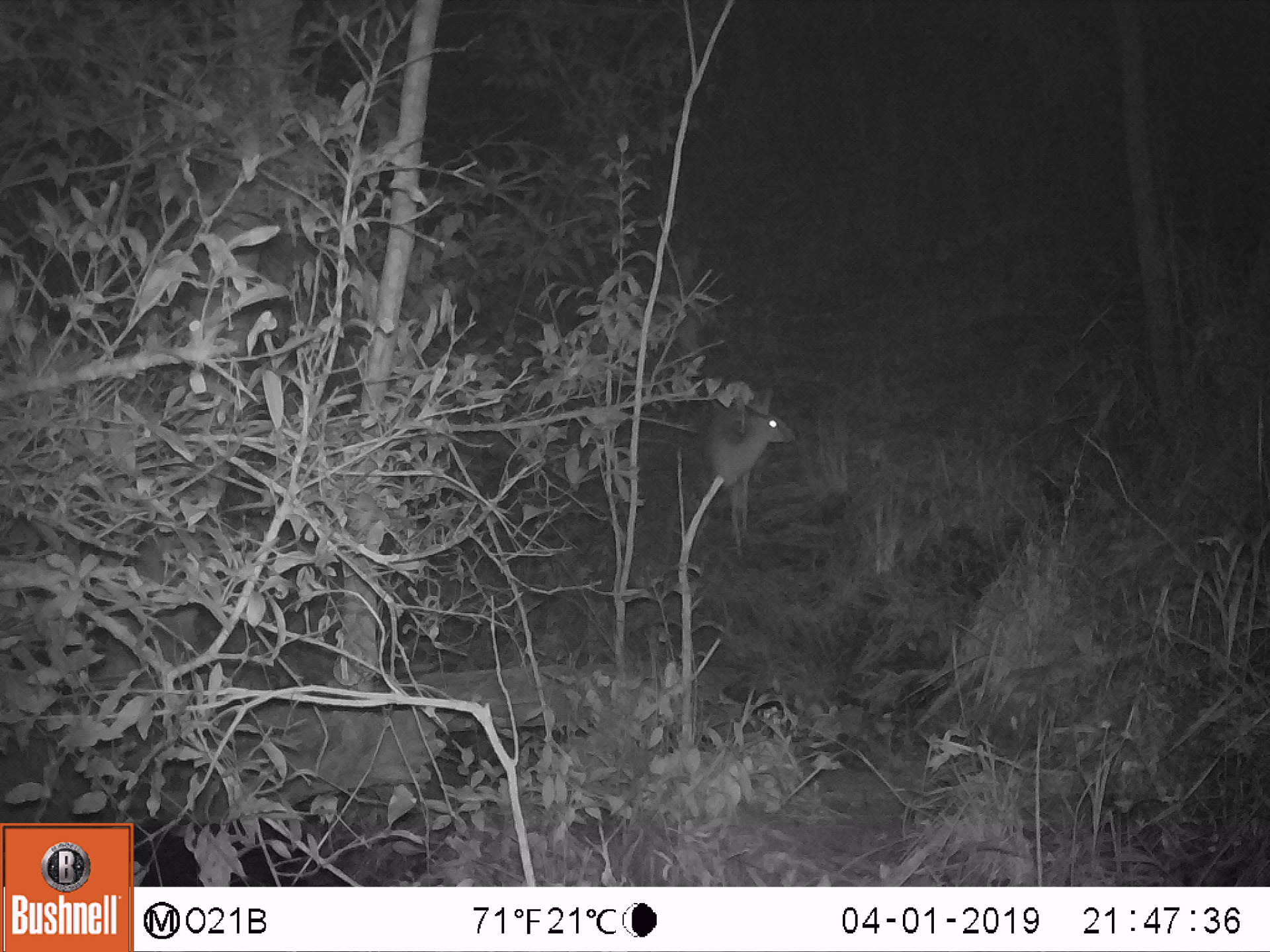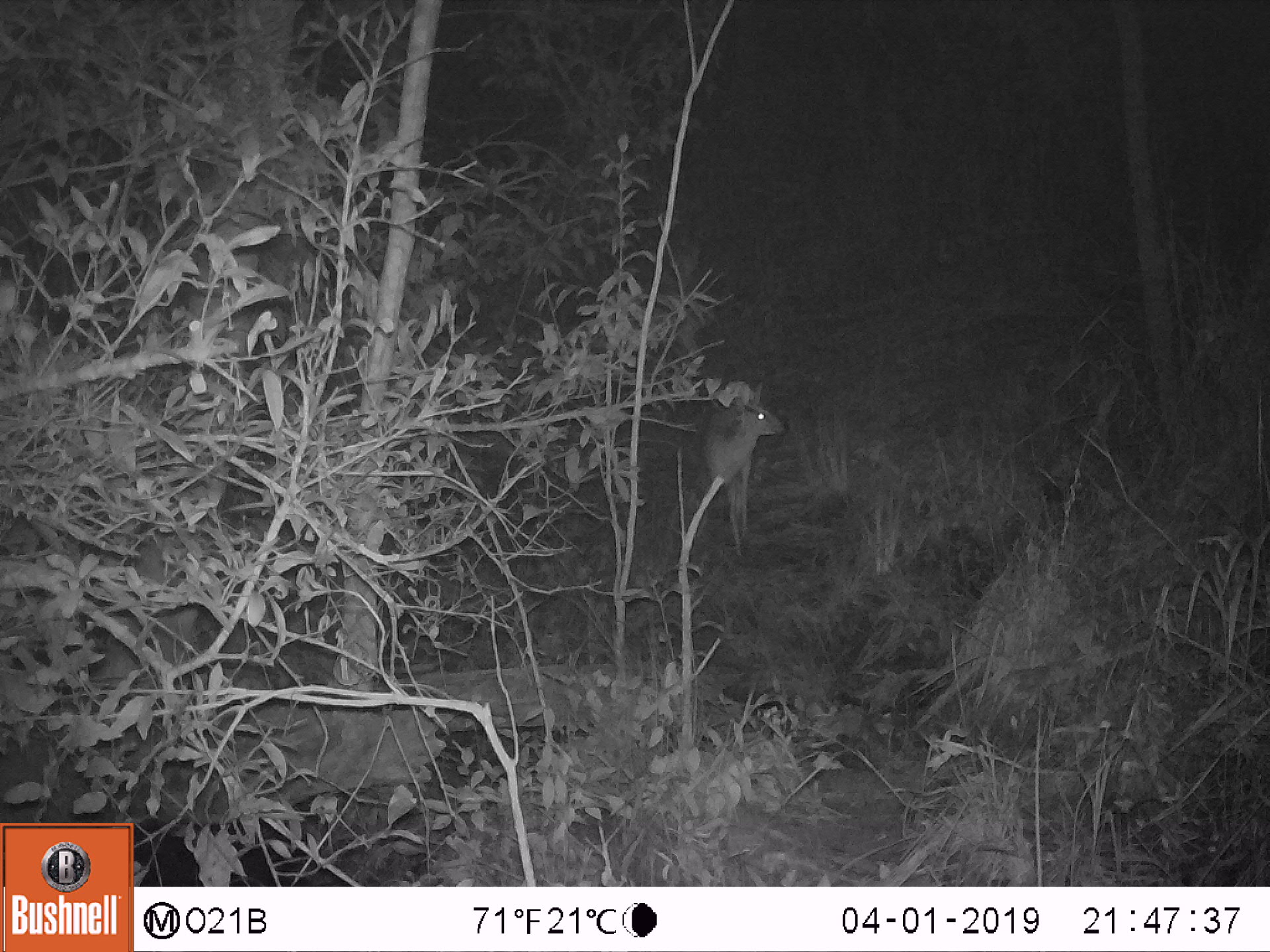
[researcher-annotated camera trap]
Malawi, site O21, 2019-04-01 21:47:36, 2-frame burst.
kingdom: Animalia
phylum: Chordata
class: Mammalia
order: Artiodactyla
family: Bovidae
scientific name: Antilopinae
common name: small antelope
Small antelope (Antilopinae), count 1.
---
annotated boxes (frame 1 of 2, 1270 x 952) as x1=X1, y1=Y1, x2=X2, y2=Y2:
small antelope: x1=697, y1=382, x2=801, y2=560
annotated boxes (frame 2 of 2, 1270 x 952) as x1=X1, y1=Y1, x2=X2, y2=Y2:
small antelope: x1=696, y1=381, x2=796, y2=566